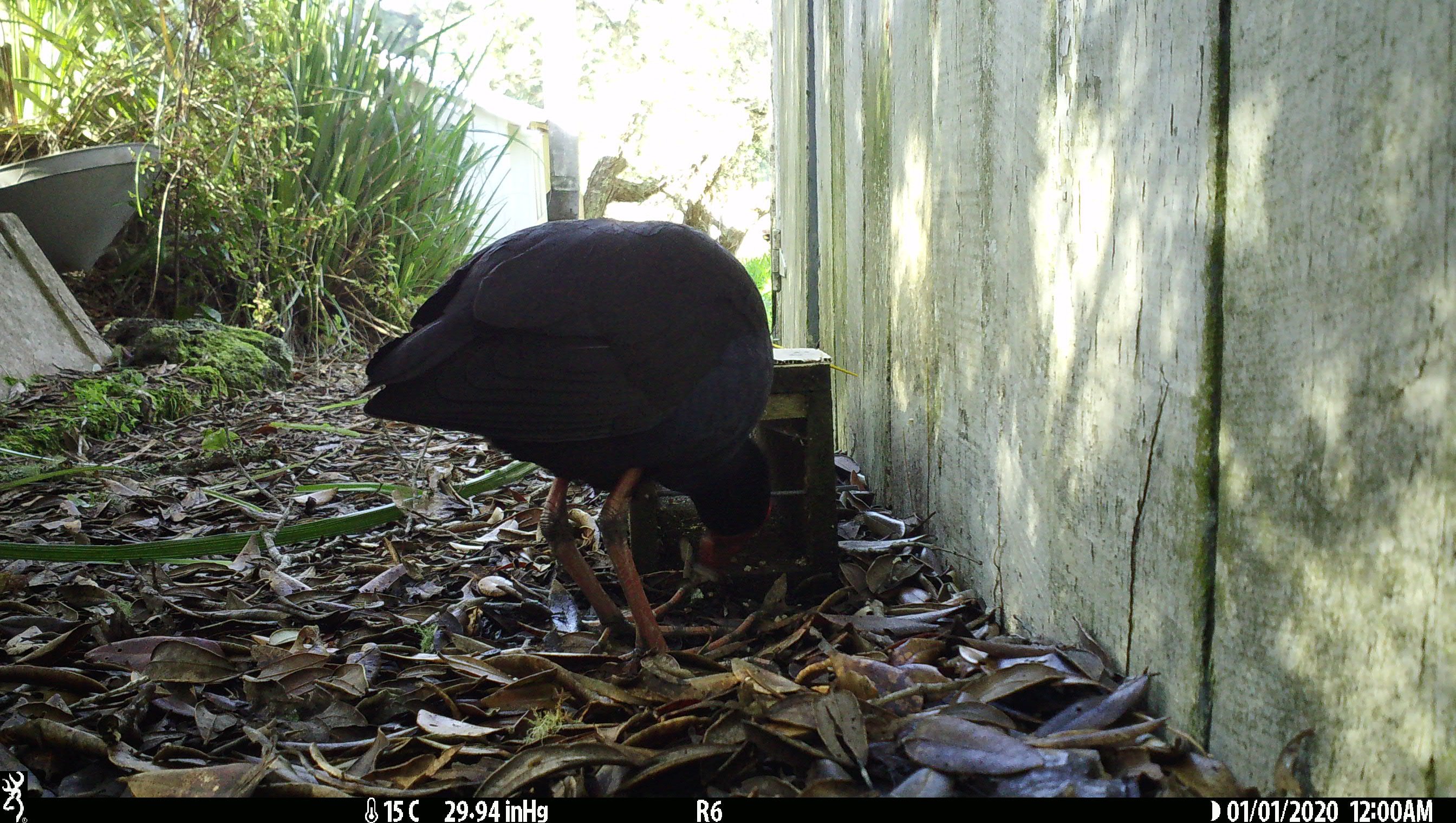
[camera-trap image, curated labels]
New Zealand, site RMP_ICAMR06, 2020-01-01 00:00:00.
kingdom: Animalia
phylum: Chordata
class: Aves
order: Gruiformes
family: Rallidae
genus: Porphyrio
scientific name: Porphyrio melanotus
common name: australasian swamphen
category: pukeko